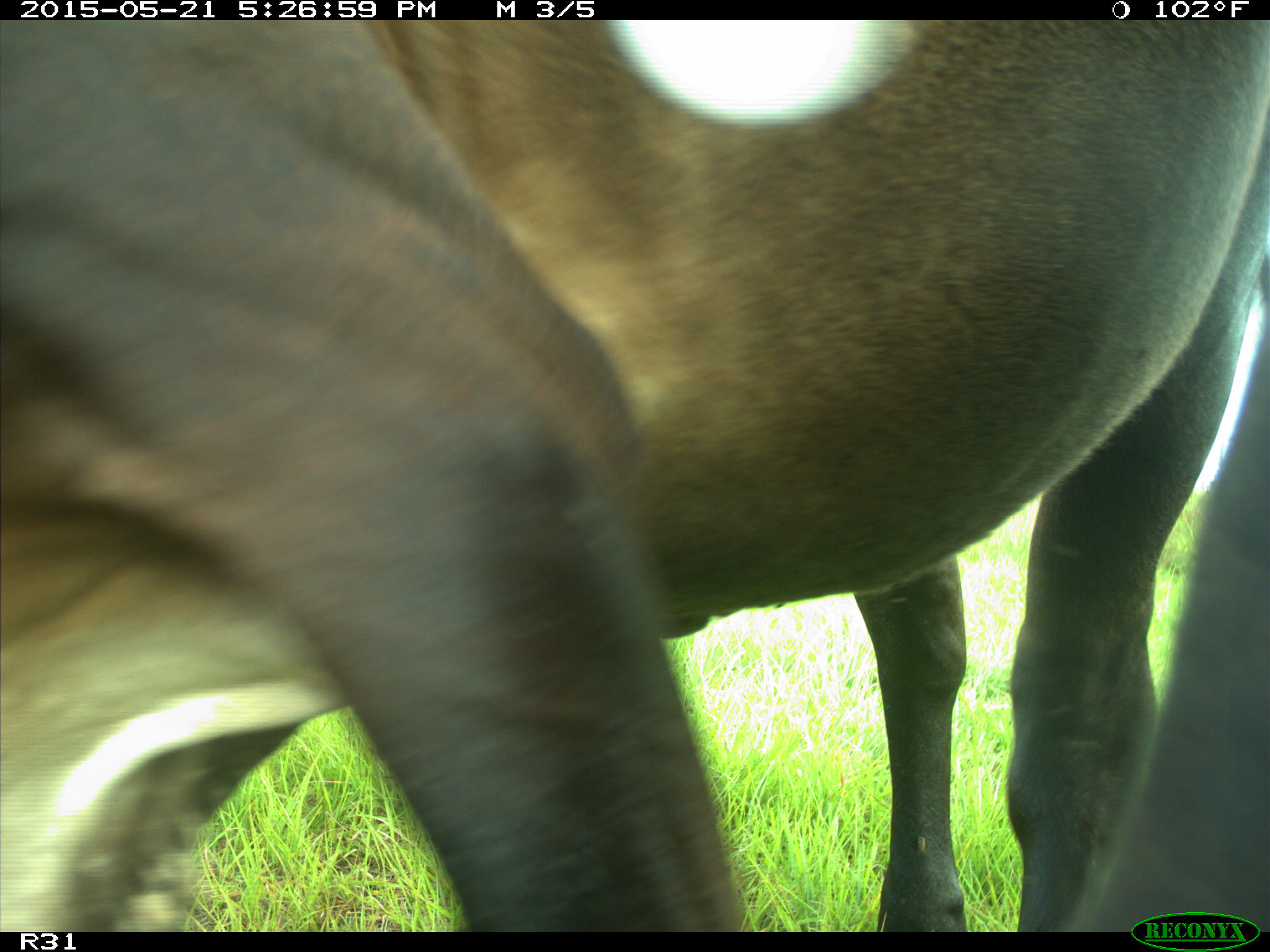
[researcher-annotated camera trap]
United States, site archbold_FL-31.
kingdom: Animalia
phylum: Chordata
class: Mammalia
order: Artiodactyla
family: Bovidae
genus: Bos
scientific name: Bos taurus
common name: domestic cow